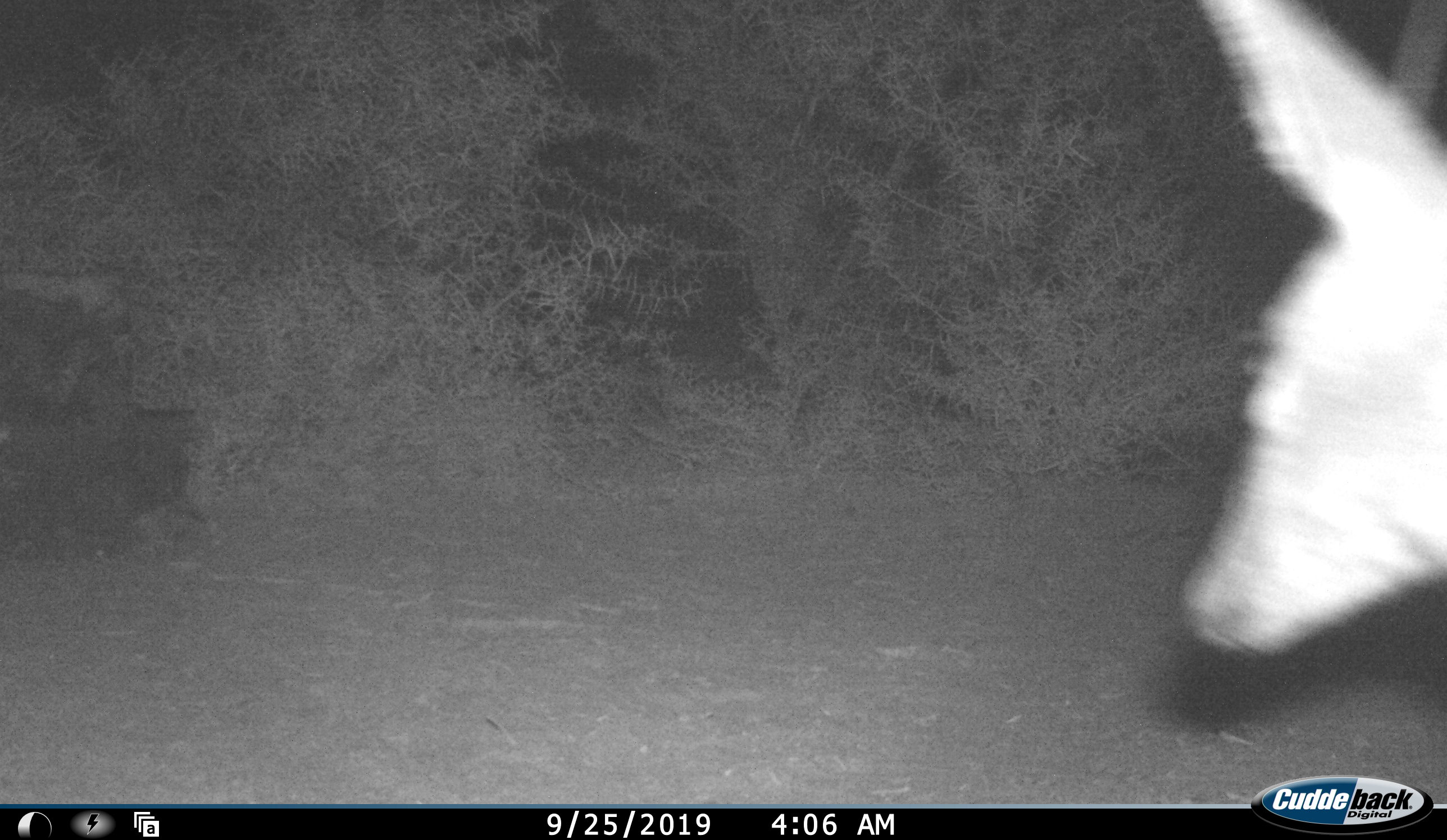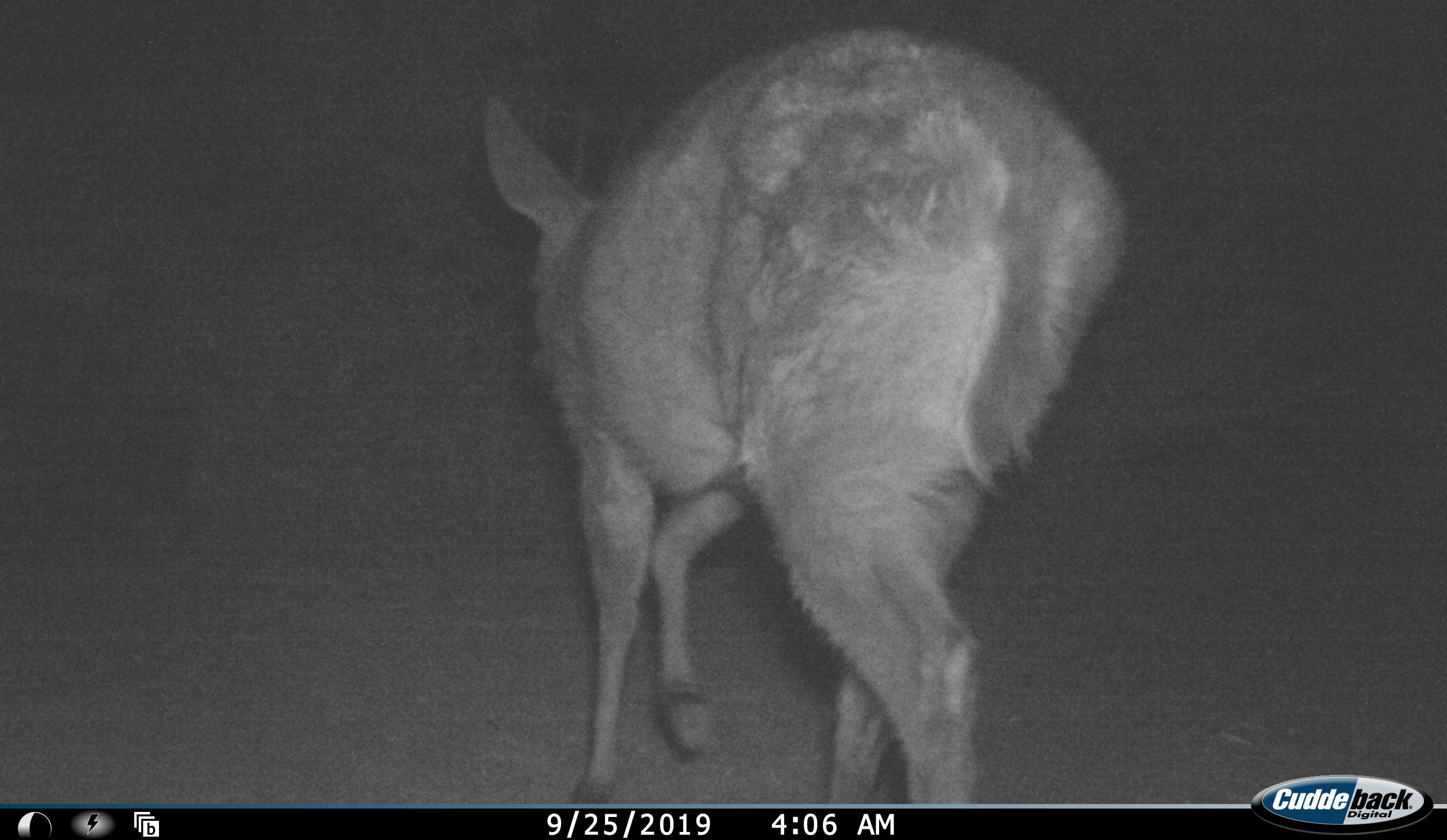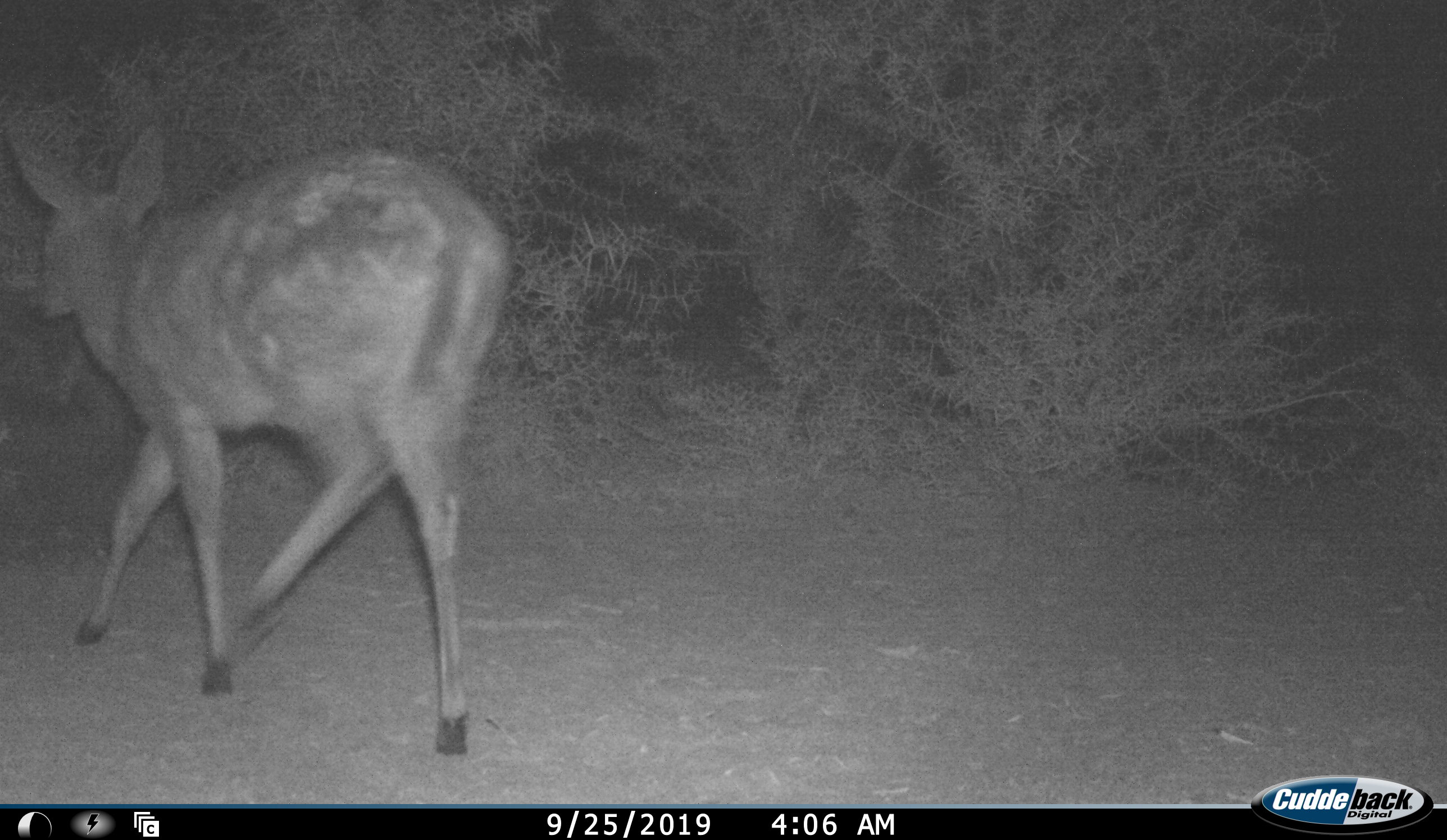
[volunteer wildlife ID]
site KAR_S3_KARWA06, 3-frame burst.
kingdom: Animalia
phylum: Chordata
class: Mammalia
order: Artiodactyla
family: Bovidae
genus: Pelea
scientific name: Pelea capreolus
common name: grey rhebok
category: rhebokgrey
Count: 1.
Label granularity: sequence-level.